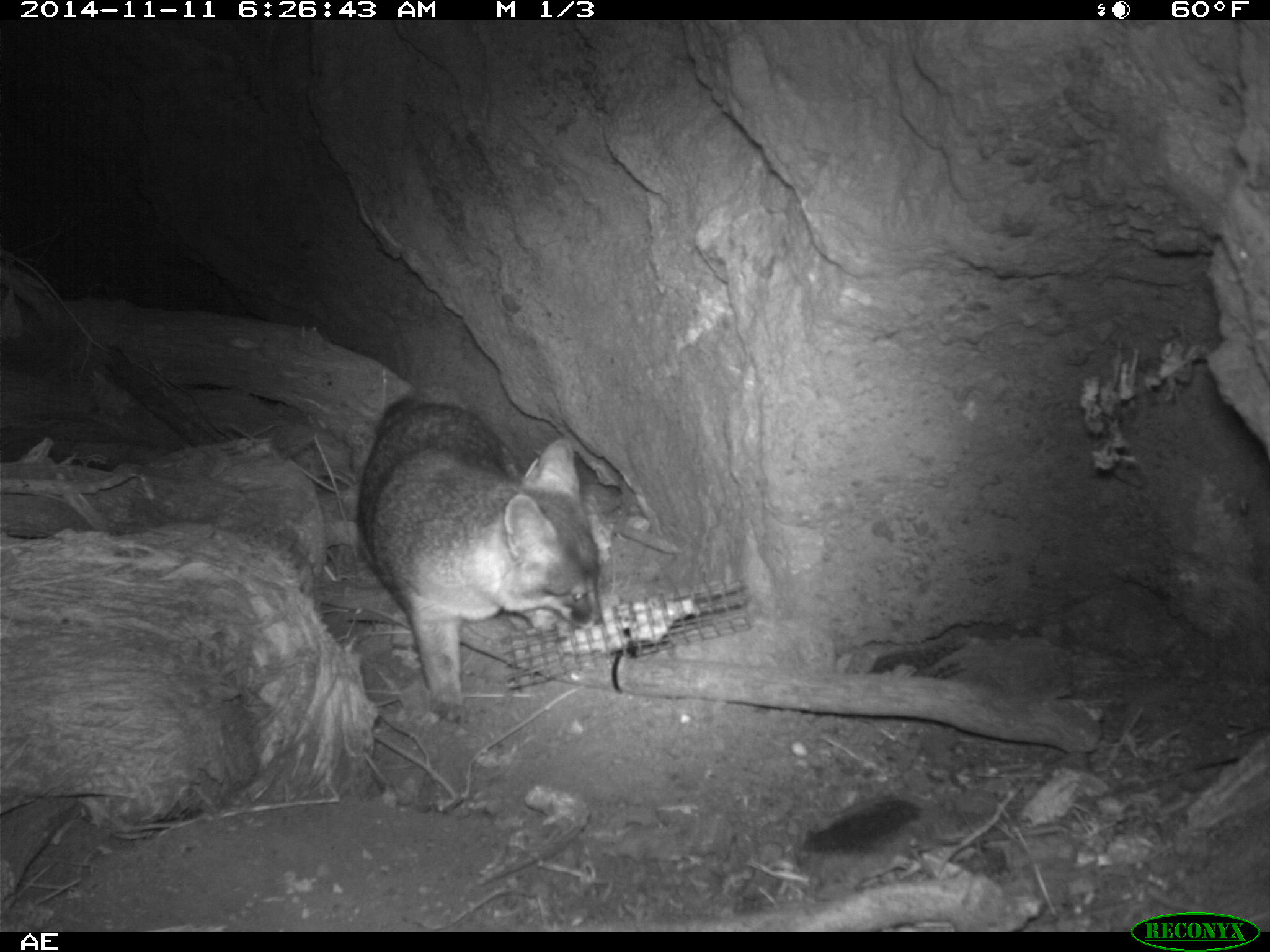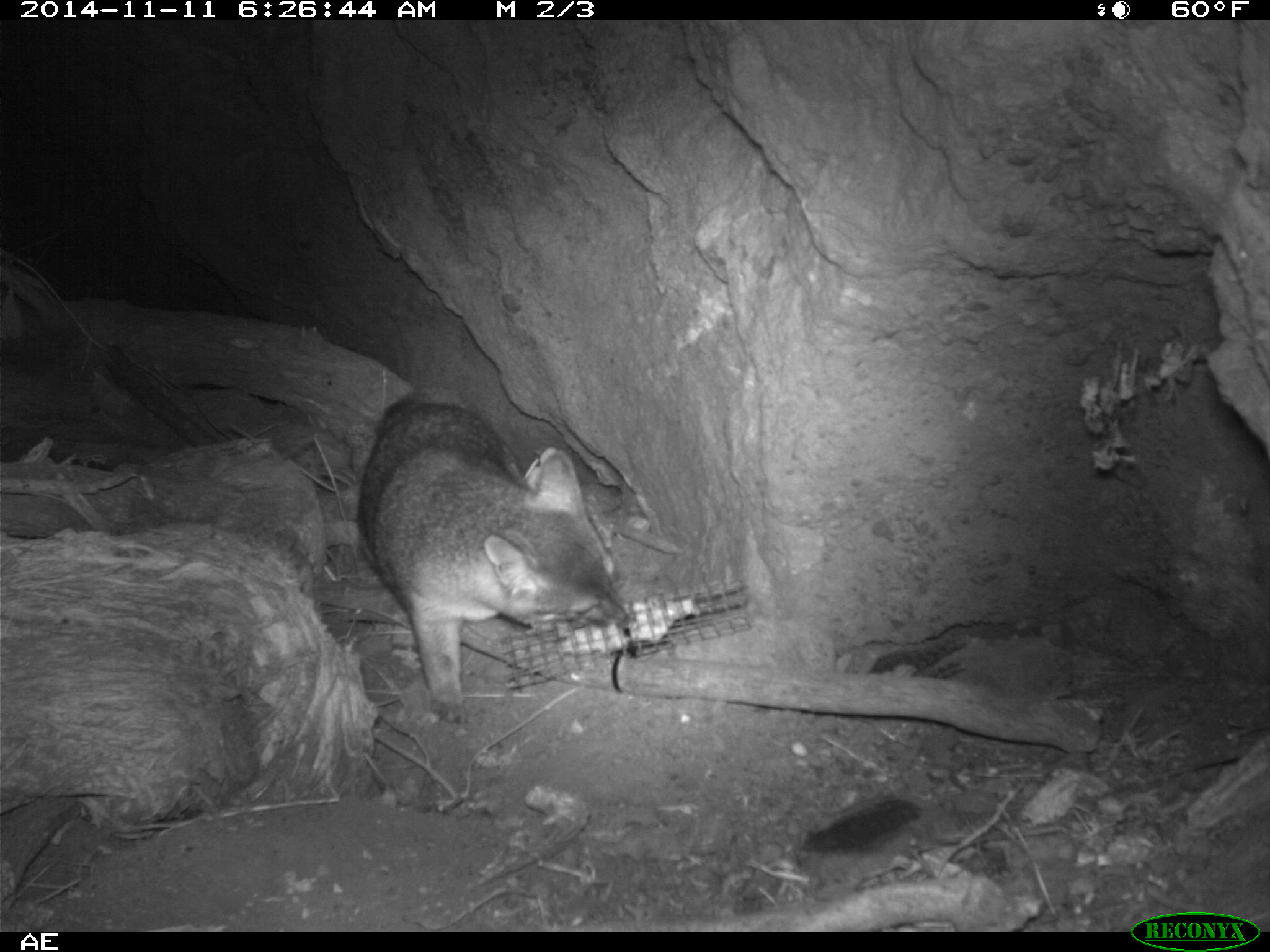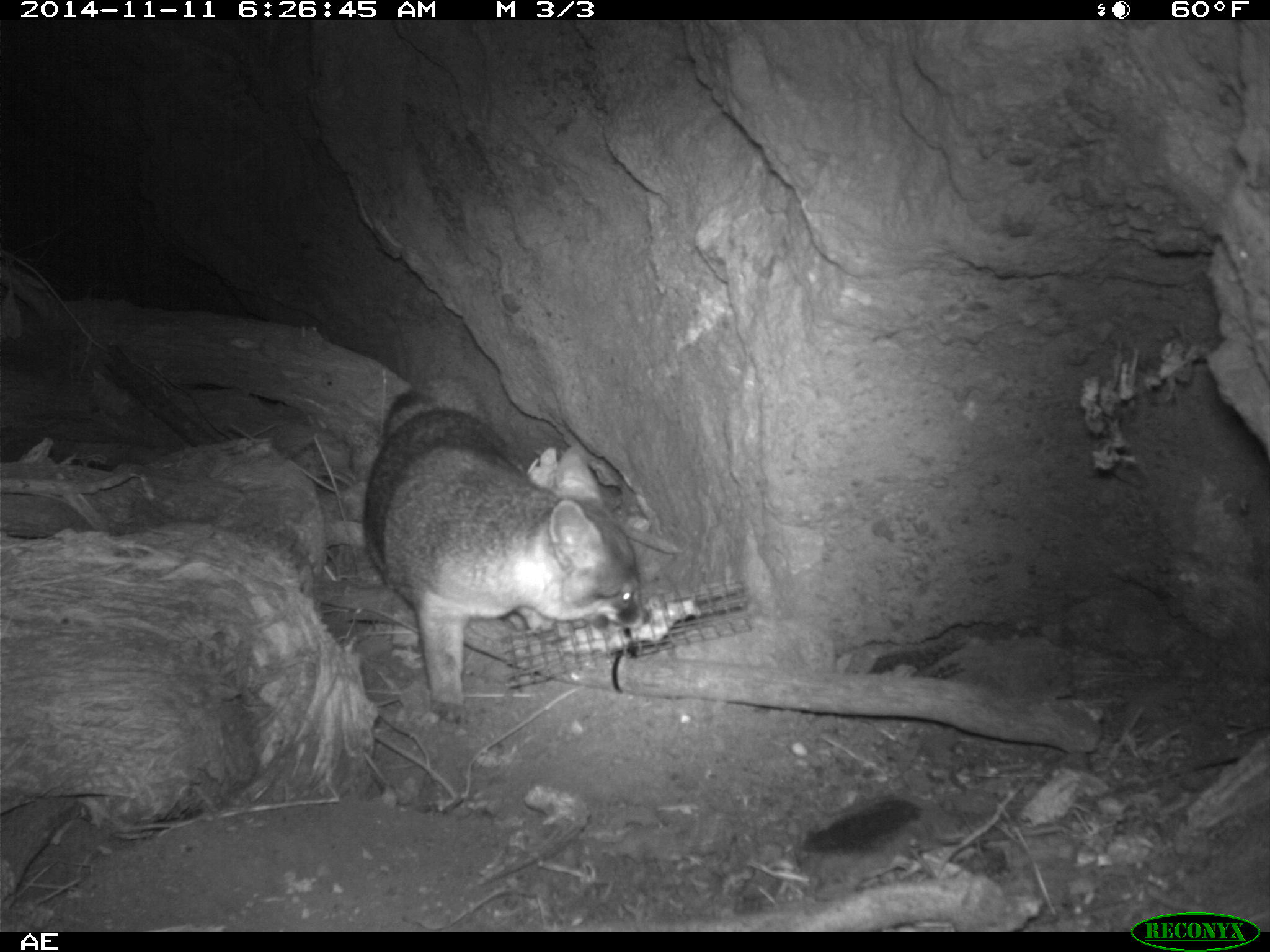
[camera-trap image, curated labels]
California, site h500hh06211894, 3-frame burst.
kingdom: Animalia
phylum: Chordata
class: Mammalia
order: Carnivora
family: Canidae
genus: Urocyon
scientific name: Urocyon littoralis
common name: island fox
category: fox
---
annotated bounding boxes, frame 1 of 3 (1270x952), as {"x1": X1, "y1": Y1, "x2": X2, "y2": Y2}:
fox: {"x1": 355, "y1": 395, "x2": 605, "y2": 700}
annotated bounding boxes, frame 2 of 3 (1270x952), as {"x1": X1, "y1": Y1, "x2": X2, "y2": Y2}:
fox: {"x1": 357, "y1": 384, "x2": 631, "y2": 721}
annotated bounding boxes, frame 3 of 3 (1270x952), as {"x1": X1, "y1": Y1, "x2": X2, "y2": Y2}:
fox: {"x1": 362, "y1": 390, "x2": 651, "y2": 731}